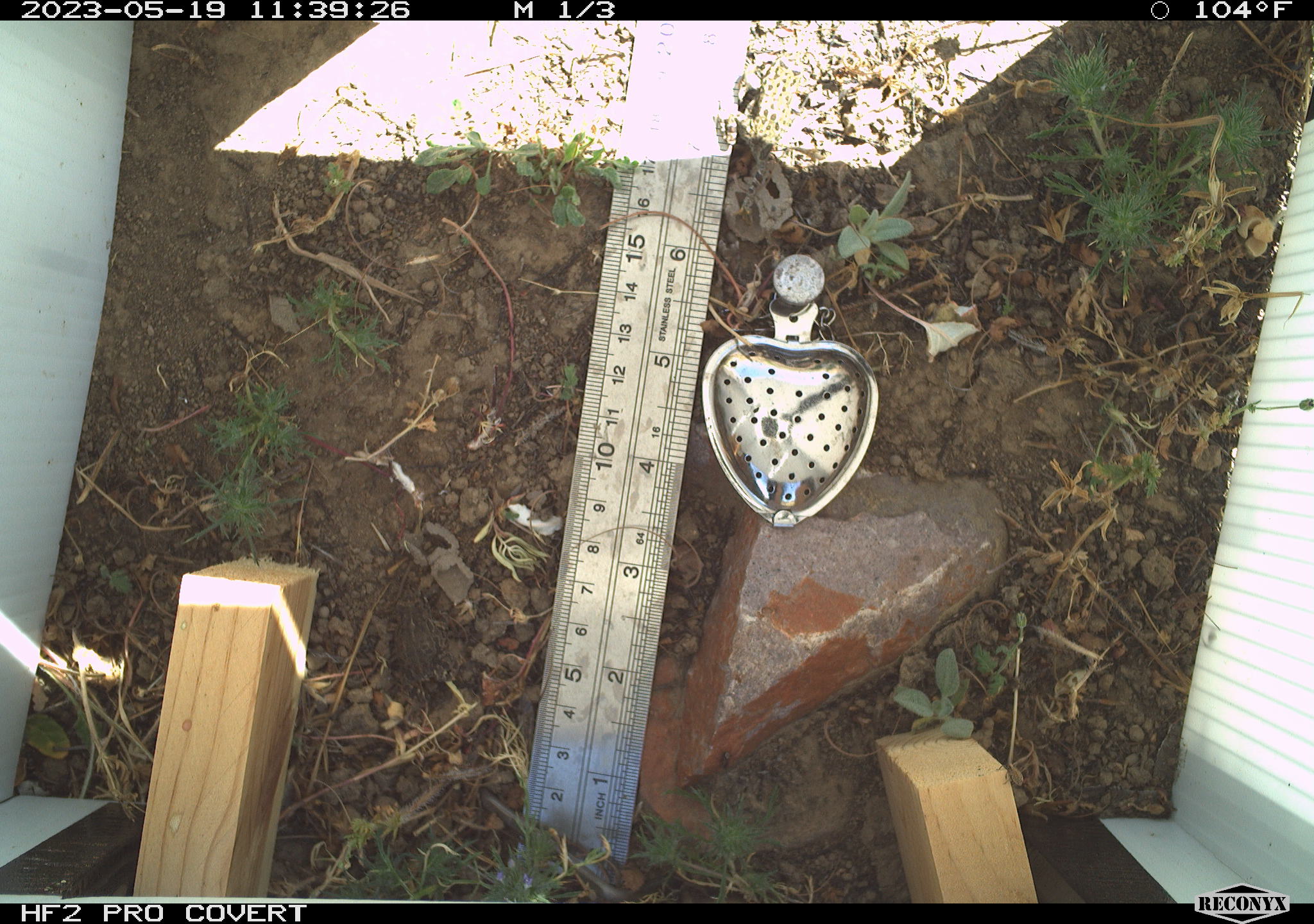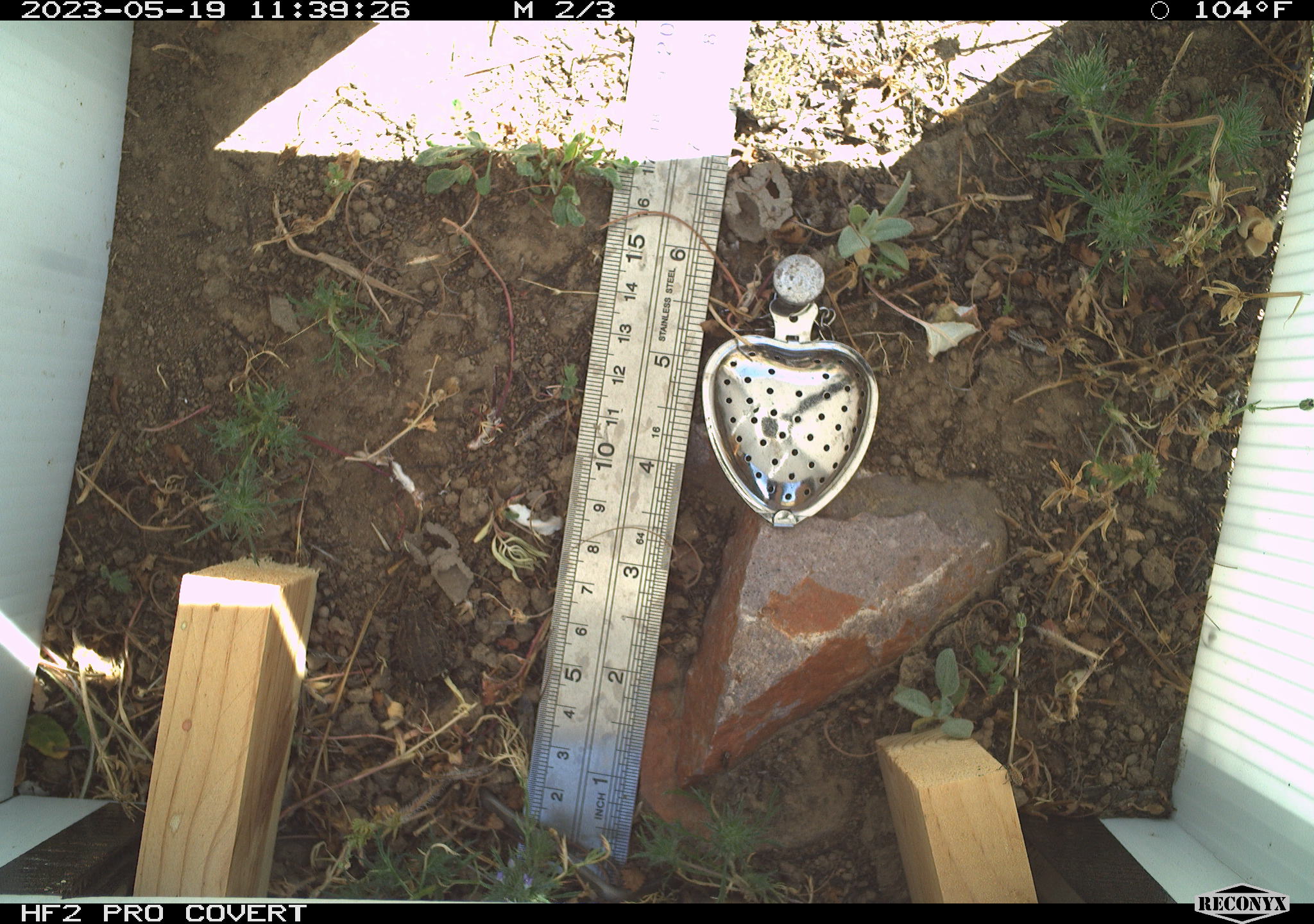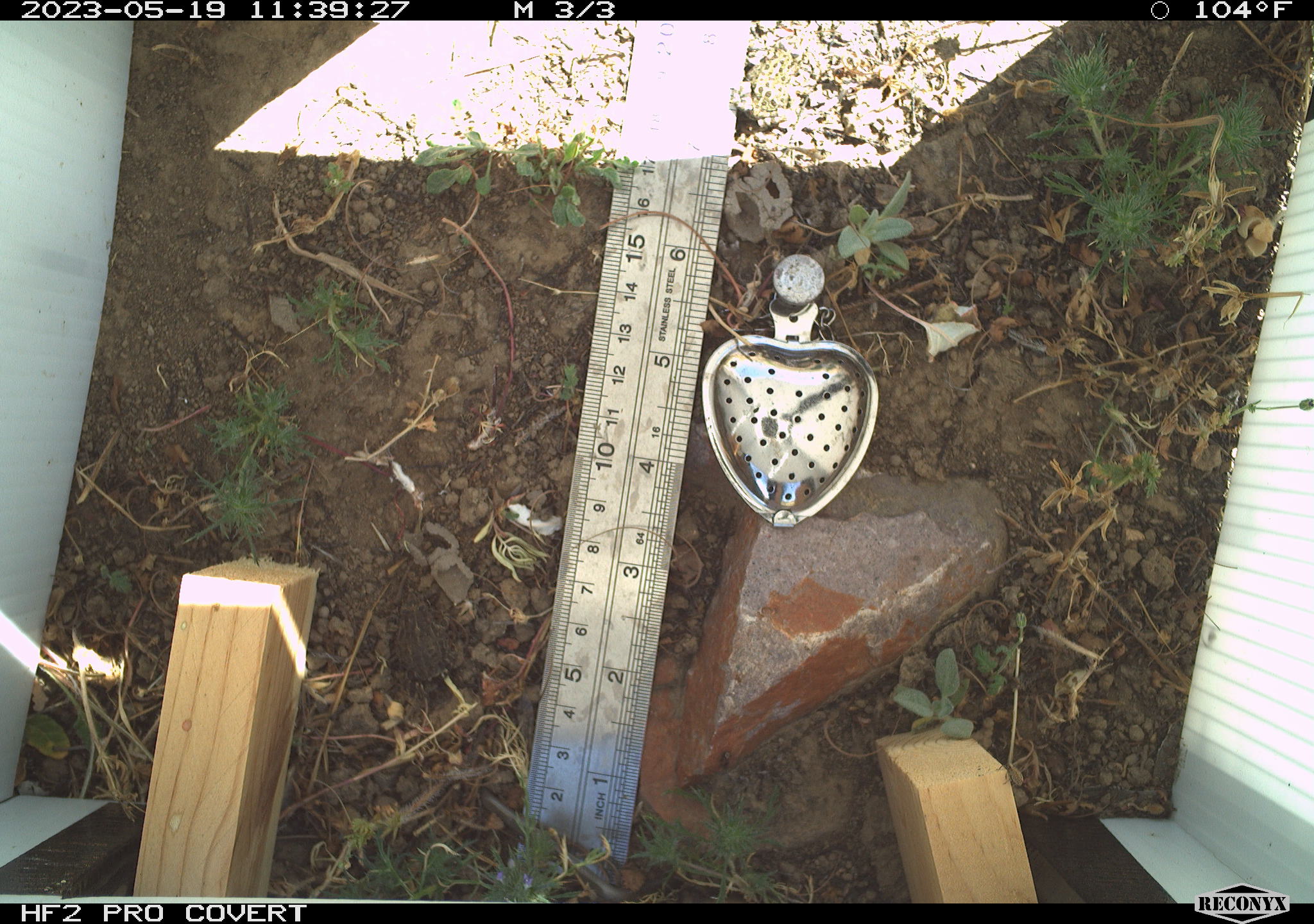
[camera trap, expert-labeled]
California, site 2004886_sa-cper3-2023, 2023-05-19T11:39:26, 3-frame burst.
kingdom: Animalia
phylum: Chordata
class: Amphibia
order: Anura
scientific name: Anura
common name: frogs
Frogs (Anura).